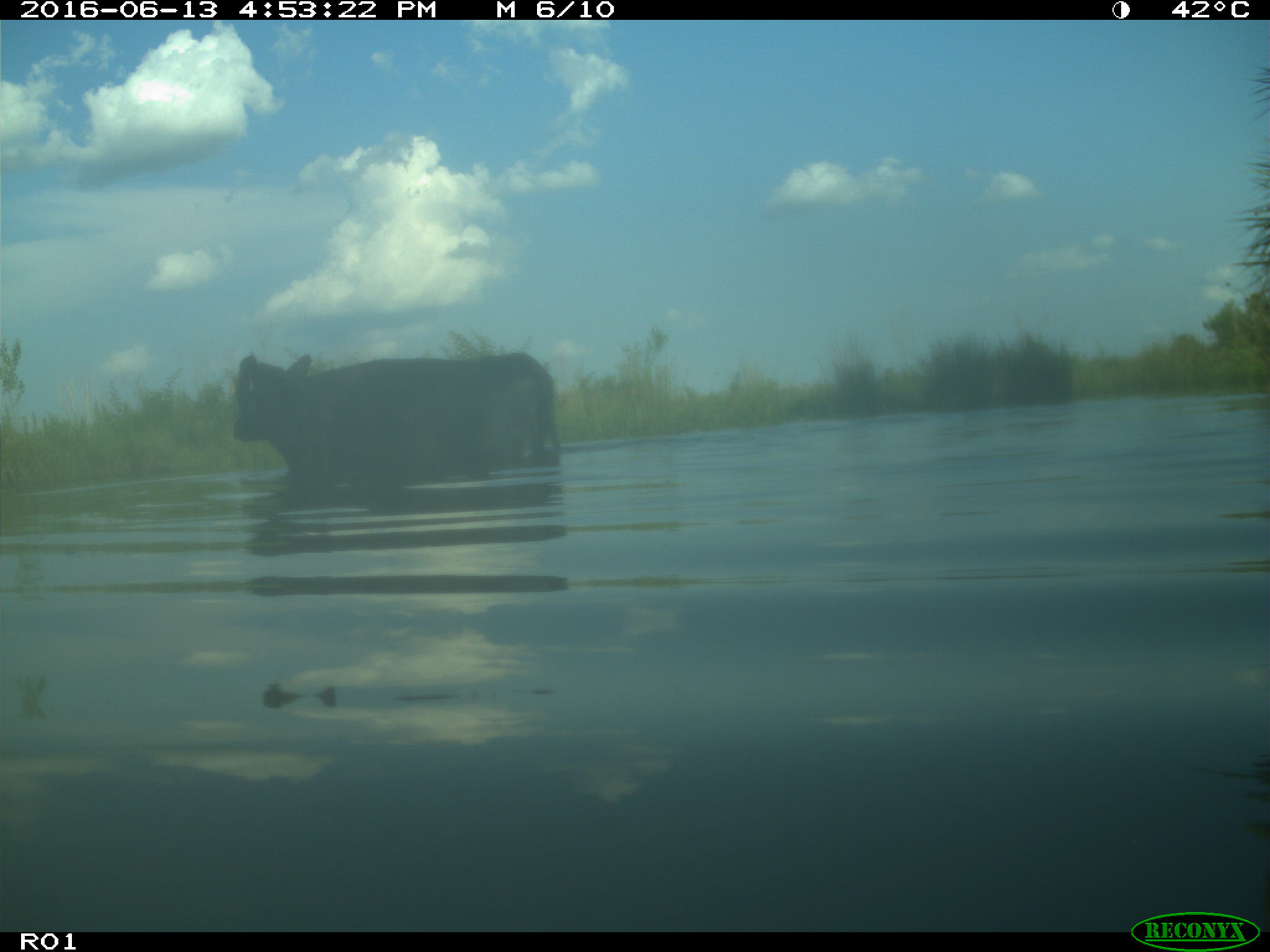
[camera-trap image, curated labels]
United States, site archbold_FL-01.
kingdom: Animalia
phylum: Chordata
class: Mammalia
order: Artiodactyla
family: Bovidae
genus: Bos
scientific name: Bos taurus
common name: domestic cow